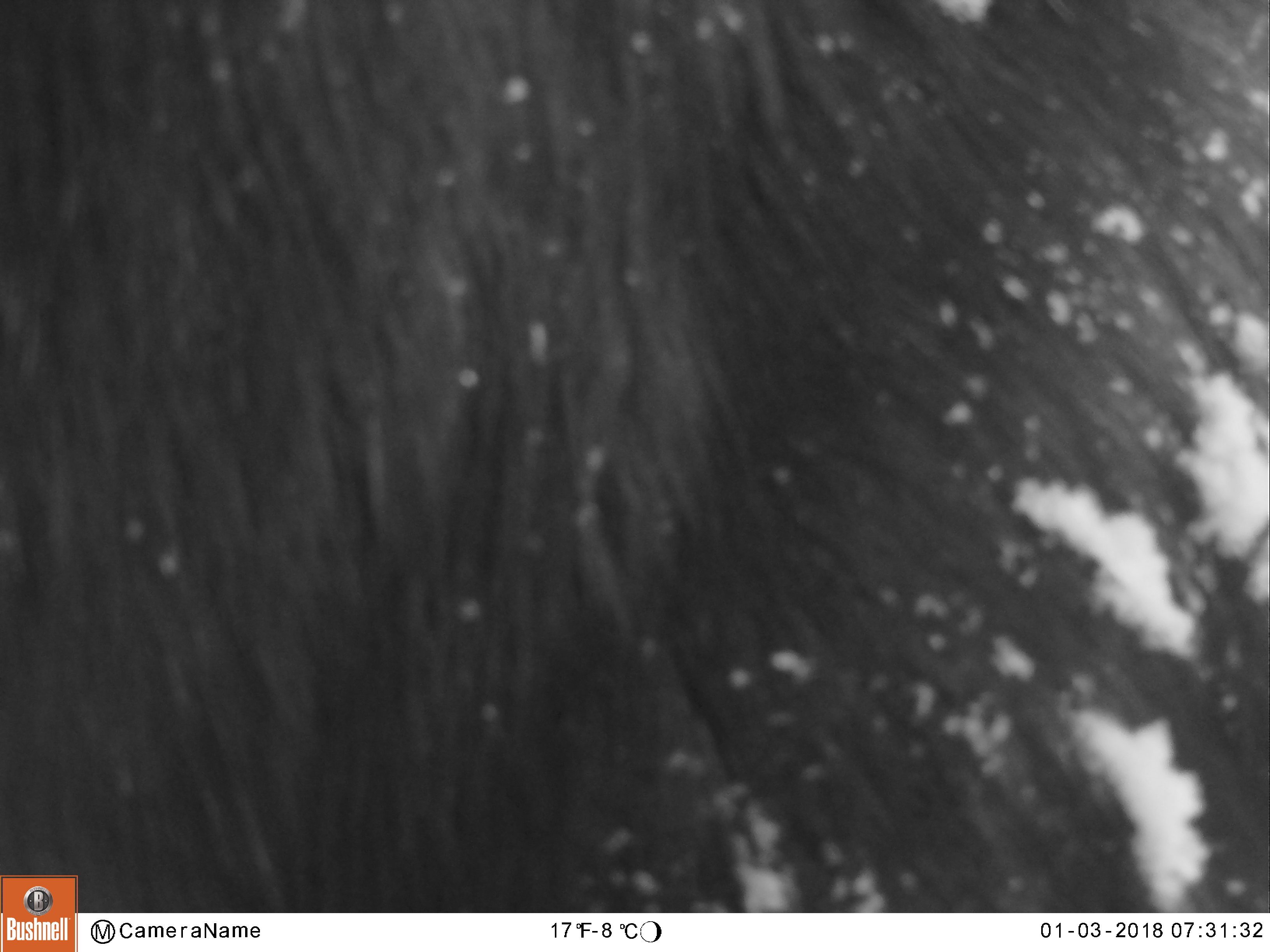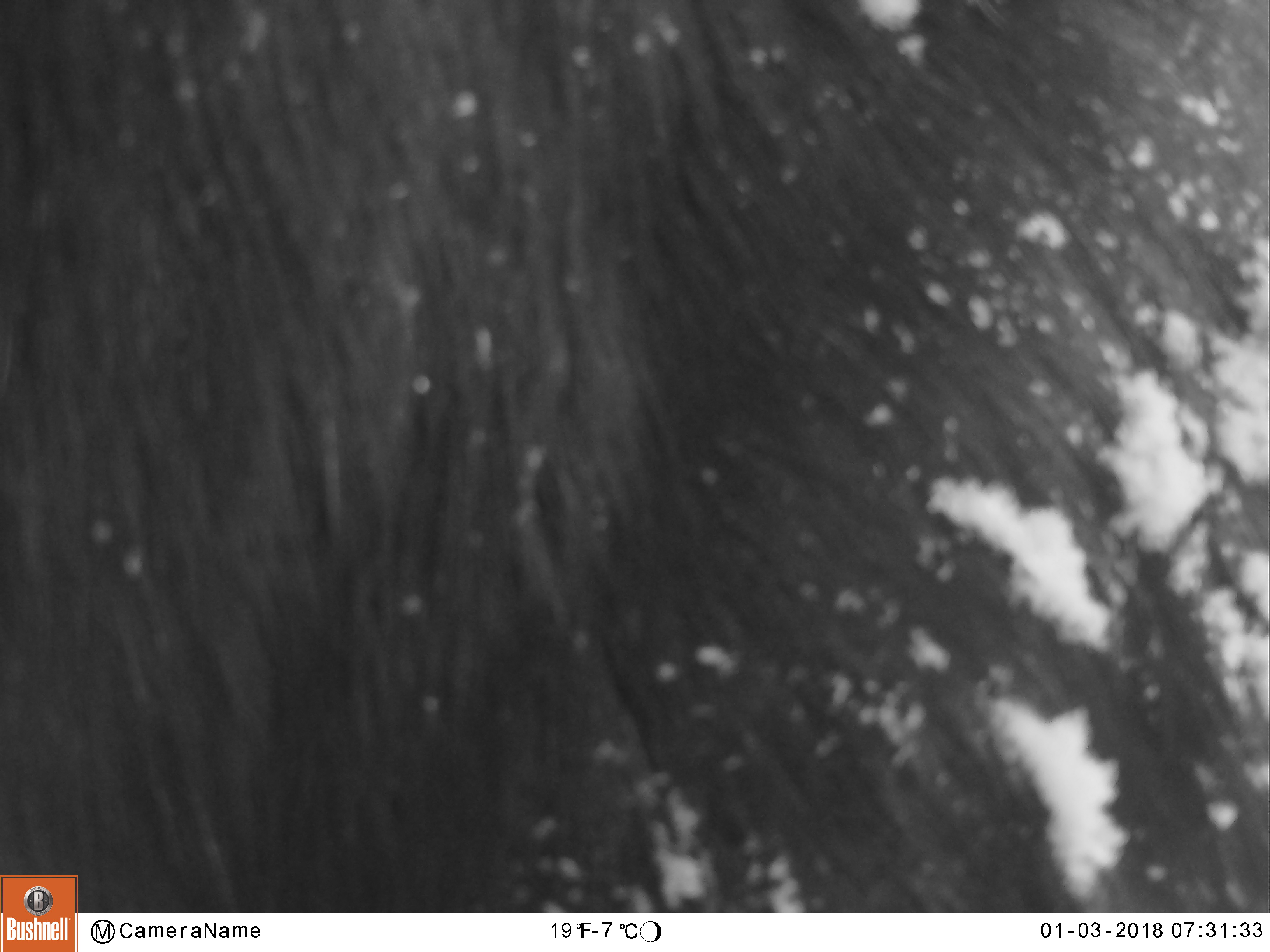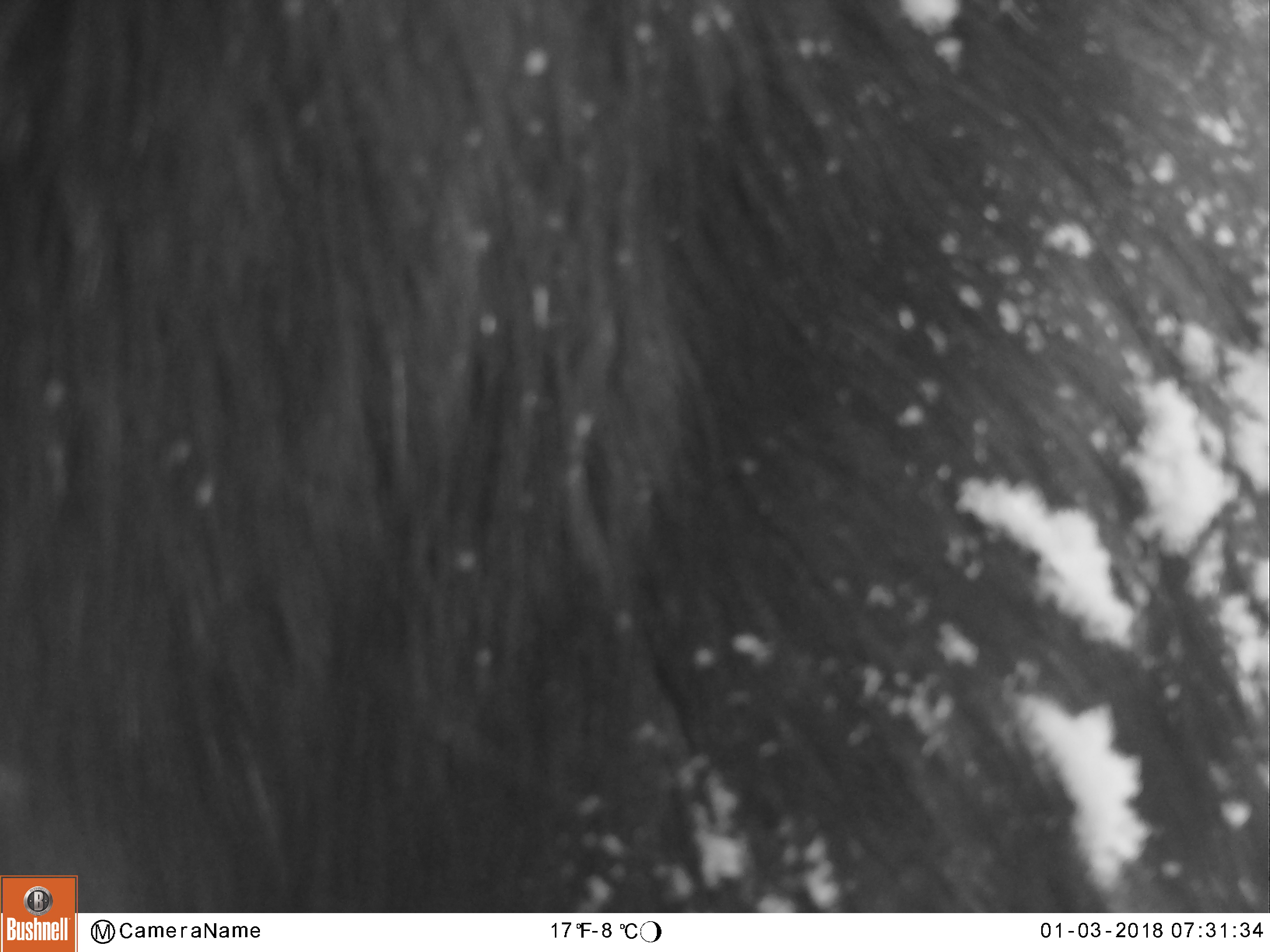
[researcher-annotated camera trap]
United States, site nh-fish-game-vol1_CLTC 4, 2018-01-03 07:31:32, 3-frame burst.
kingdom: Animalia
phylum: Chordata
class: Mammalia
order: Artiodactyla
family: Cervidae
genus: Alces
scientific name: Alces alces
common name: moose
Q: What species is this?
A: Moose (Alces alces).